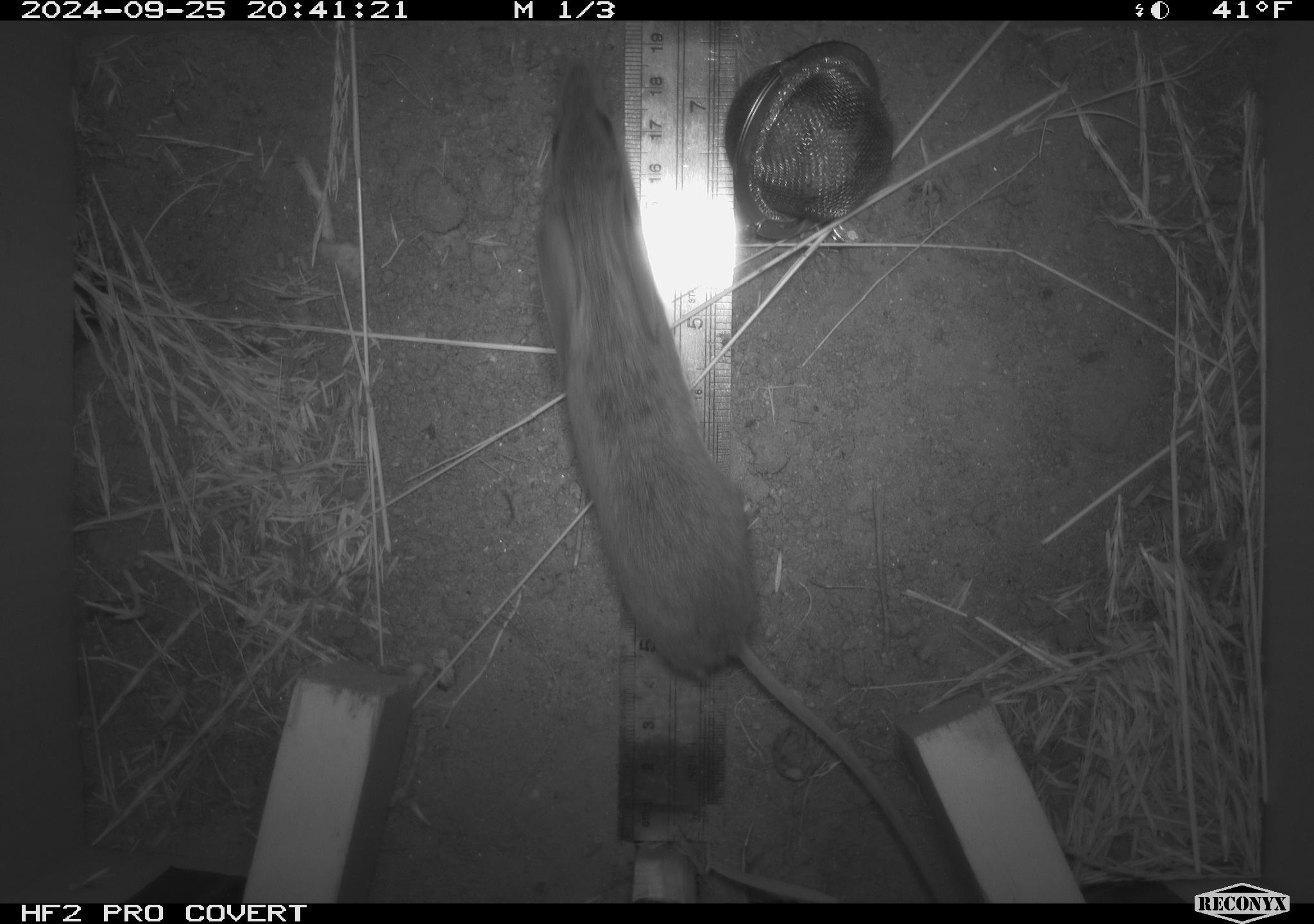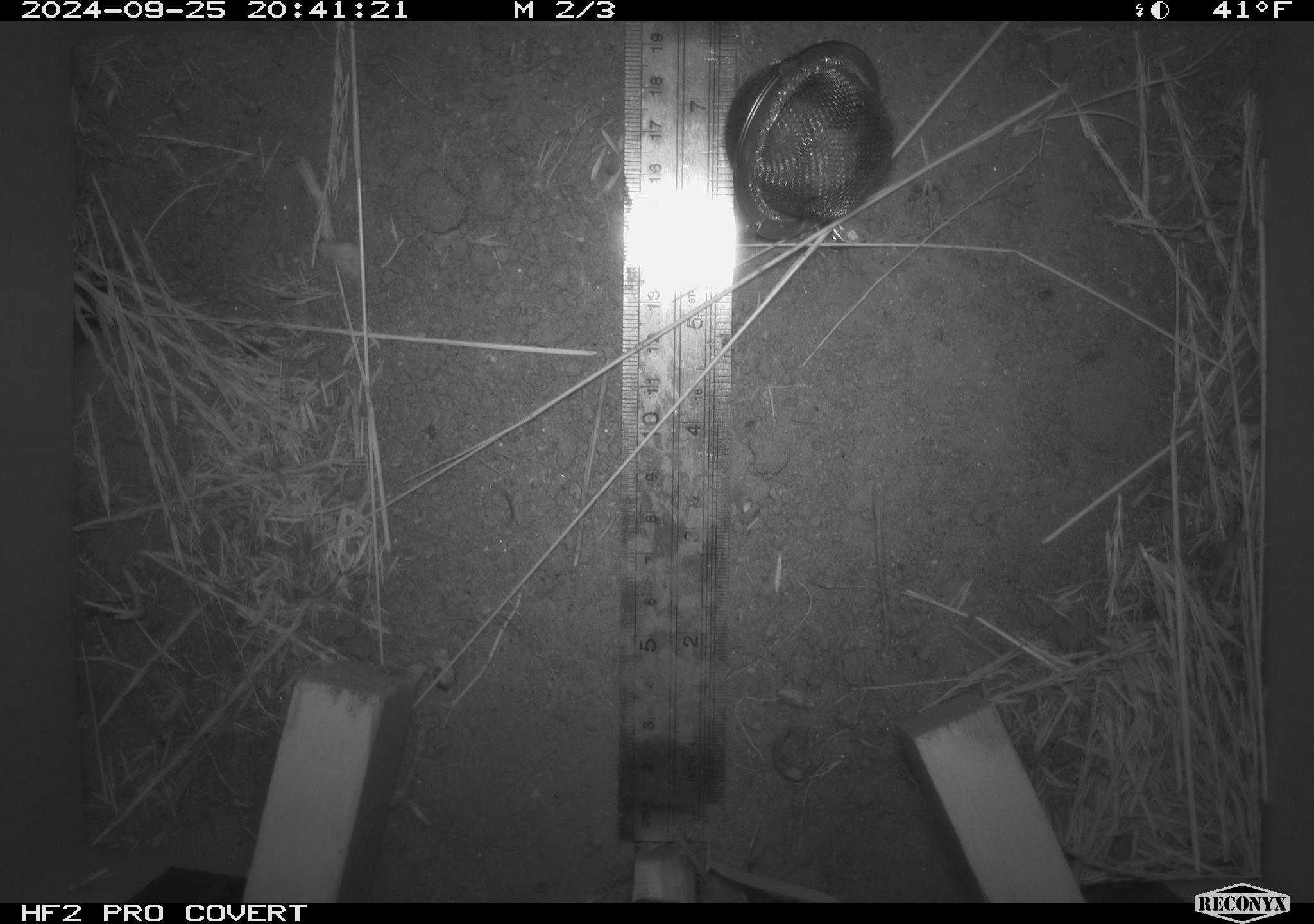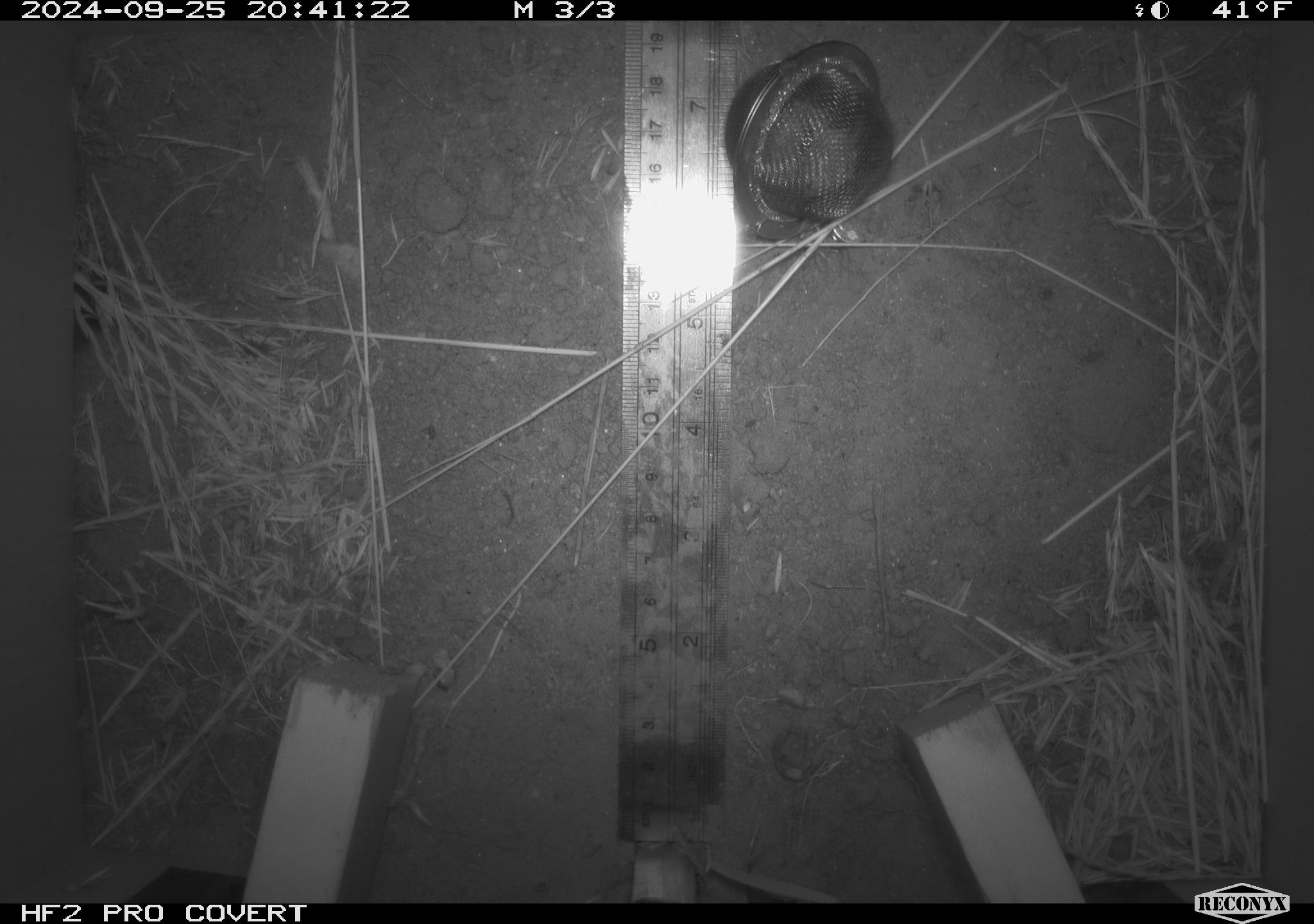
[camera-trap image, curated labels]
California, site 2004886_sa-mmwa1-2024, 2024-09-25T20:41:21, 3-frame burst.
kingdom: Animalia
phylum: Chordata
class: Mammalia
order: Rodentia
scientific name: Rodentia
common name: mouse species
Mouse species (Rodentia).